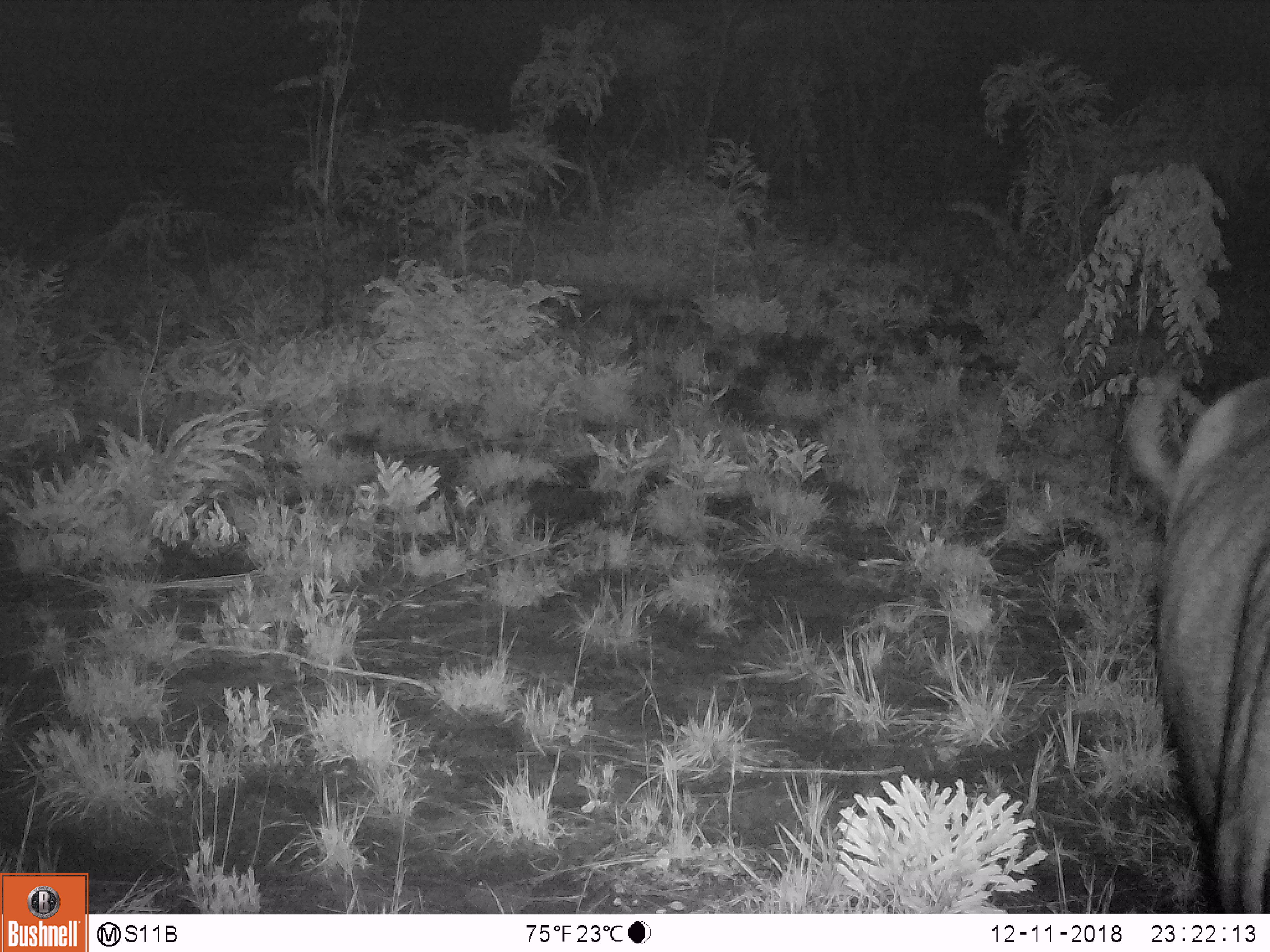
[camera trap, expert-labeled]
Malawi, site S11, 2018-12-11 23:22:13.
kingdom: Animalia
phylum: Chordata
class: Mammalia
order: Artiodactyla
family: Bovidae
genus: Syncerus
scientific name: Syncerus caffer caffer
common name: cape buffalo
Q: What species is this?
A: Cape buffalo (Syncerus caffer caffer).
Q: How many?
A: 1.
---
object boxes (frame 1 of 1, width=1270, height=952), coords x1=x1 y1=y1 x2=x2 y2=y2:
cape buffalo: x1=1108 y1=355 x2=1268 y2=911